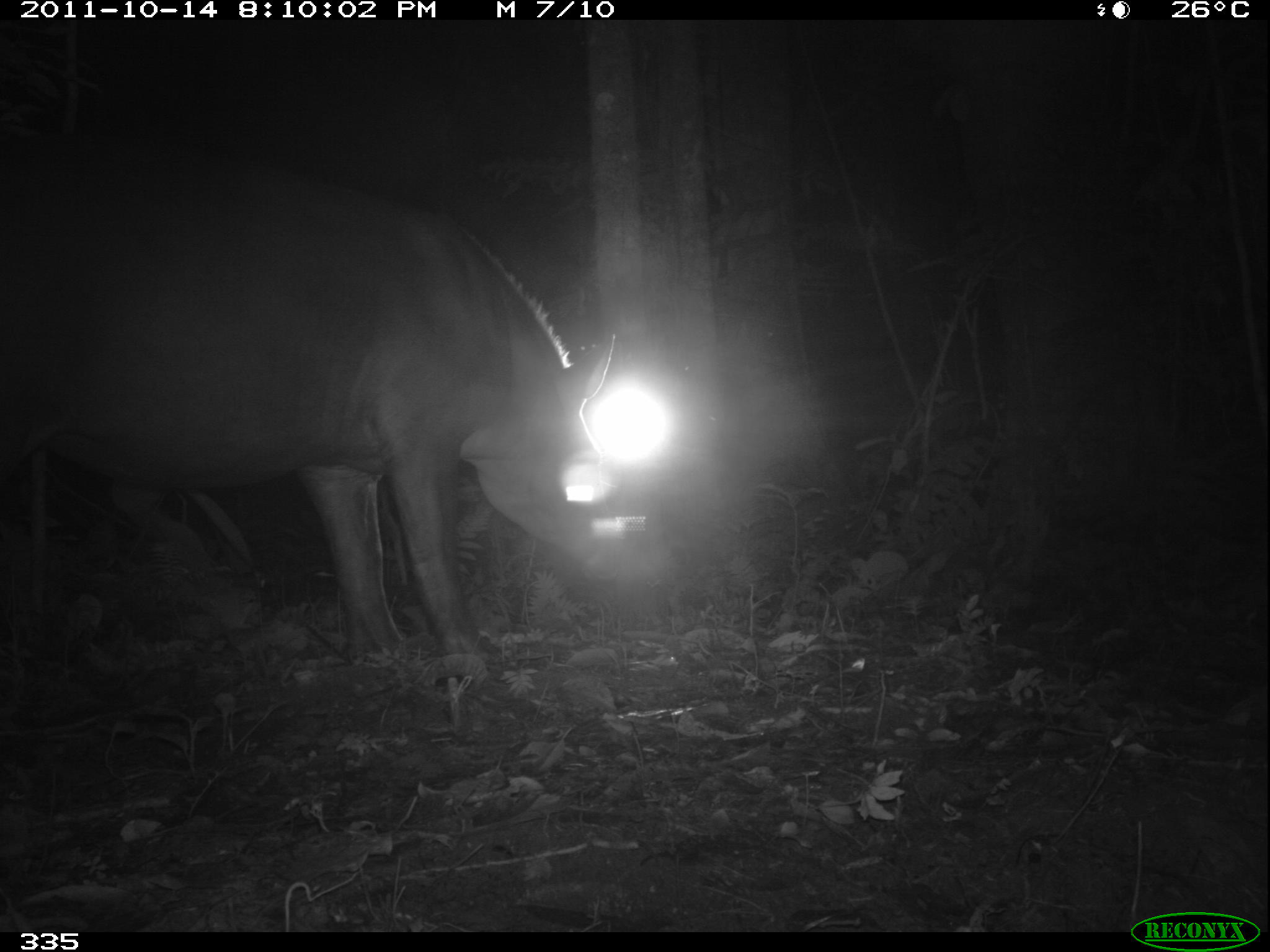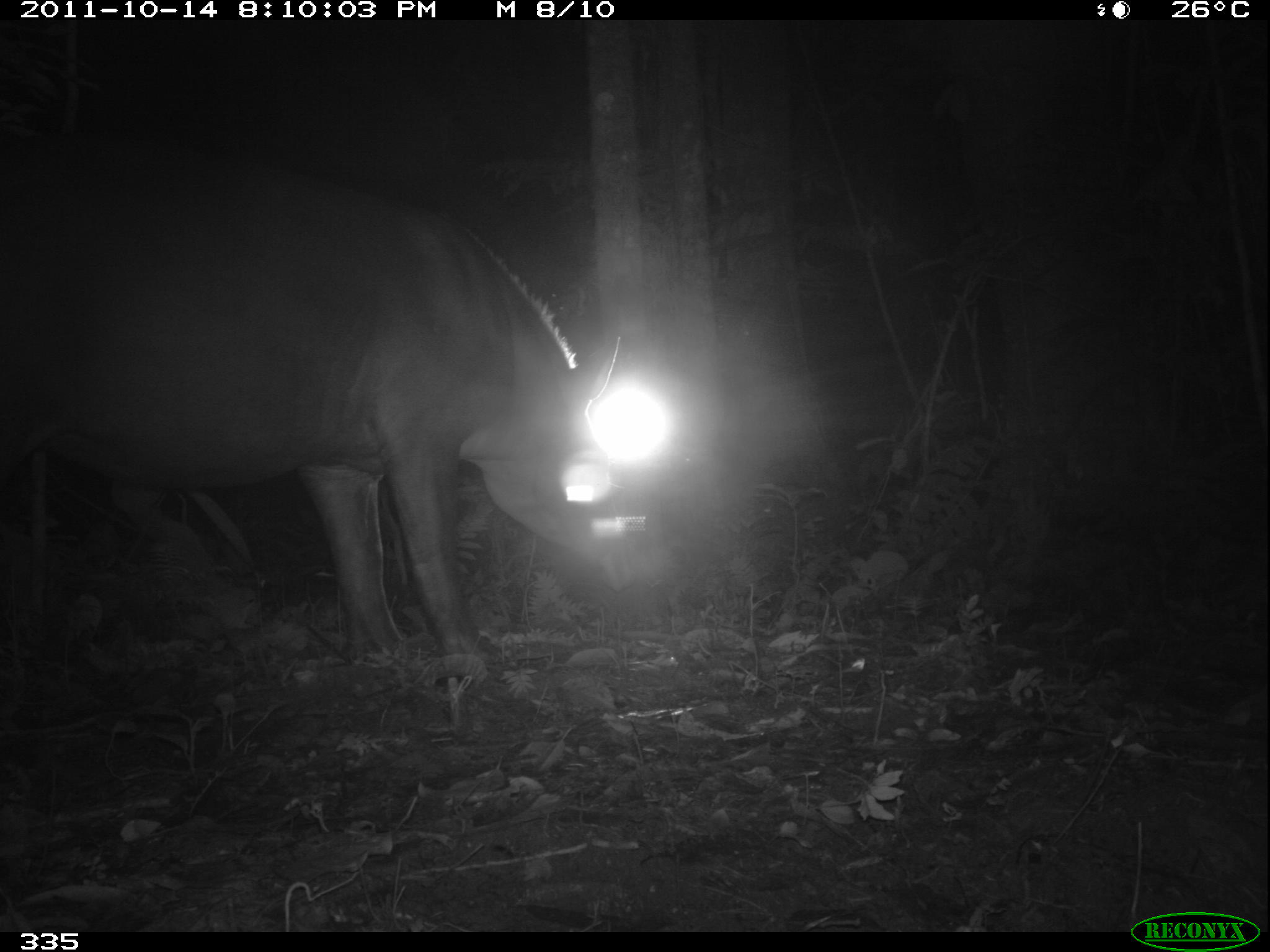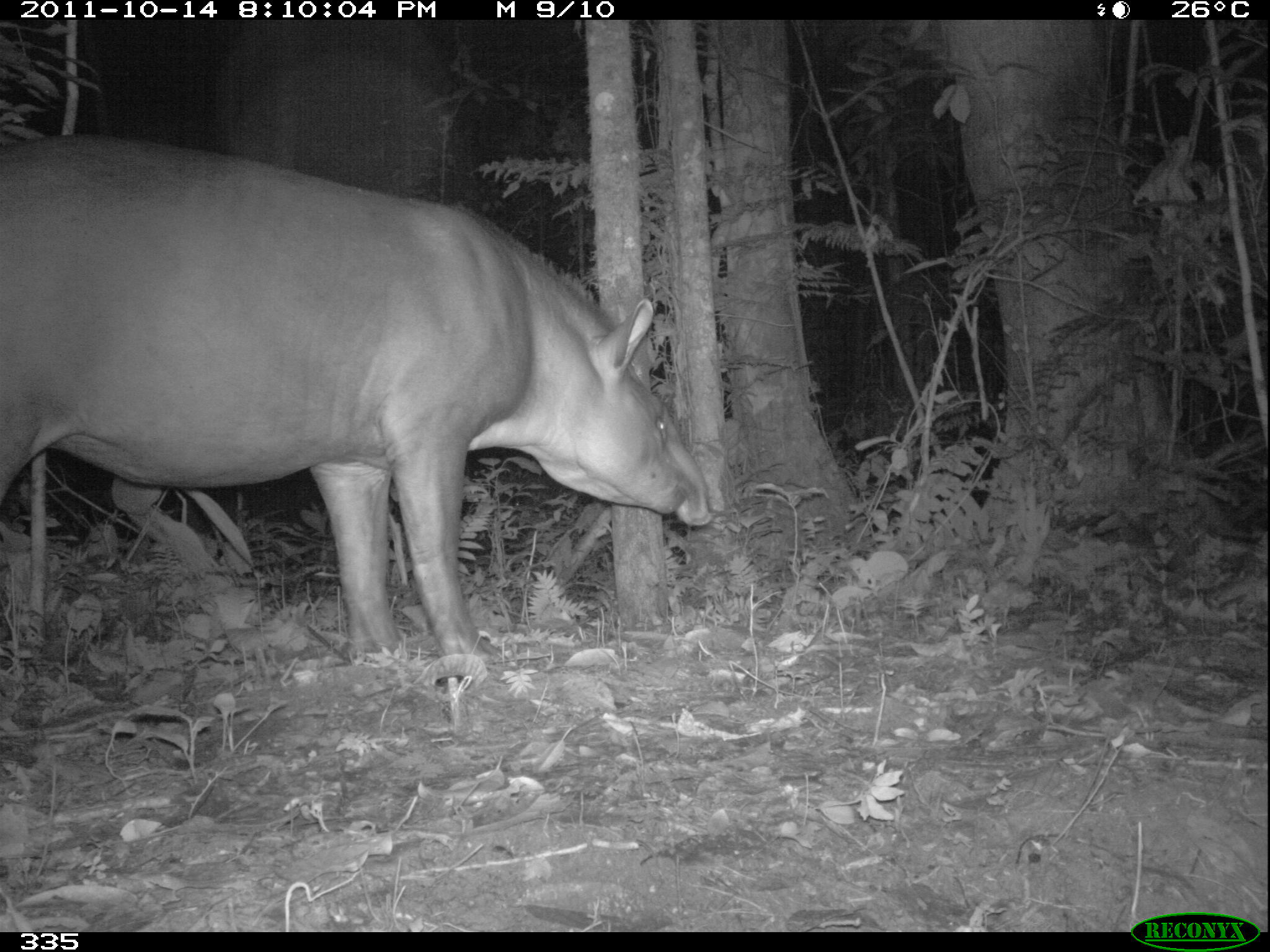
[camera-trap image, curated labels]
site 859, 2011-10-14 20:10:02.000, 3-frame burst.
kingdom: Animalia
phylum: Chordata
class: Mammalia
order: Perissodactyla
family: Tapiridae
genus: Tapirus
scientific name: Tapirus terrestris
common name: south american tapir